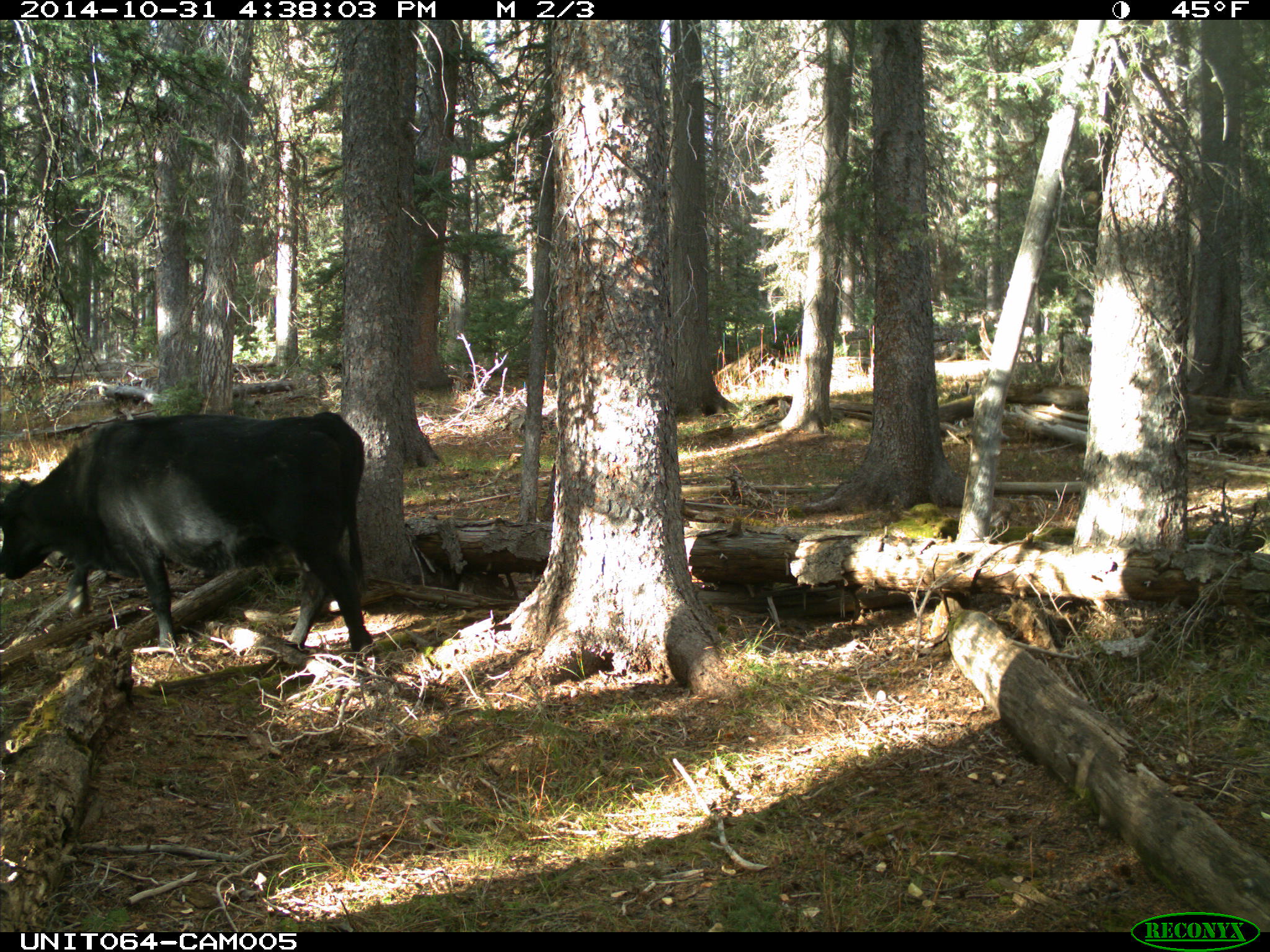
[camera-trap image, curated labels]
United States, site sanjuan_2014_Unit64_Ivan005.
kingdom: Animalia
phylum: Chordata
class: Mammalia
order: Artiodactyla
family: Bovidae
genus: Bos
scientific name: Bos taurus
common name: domestic cow